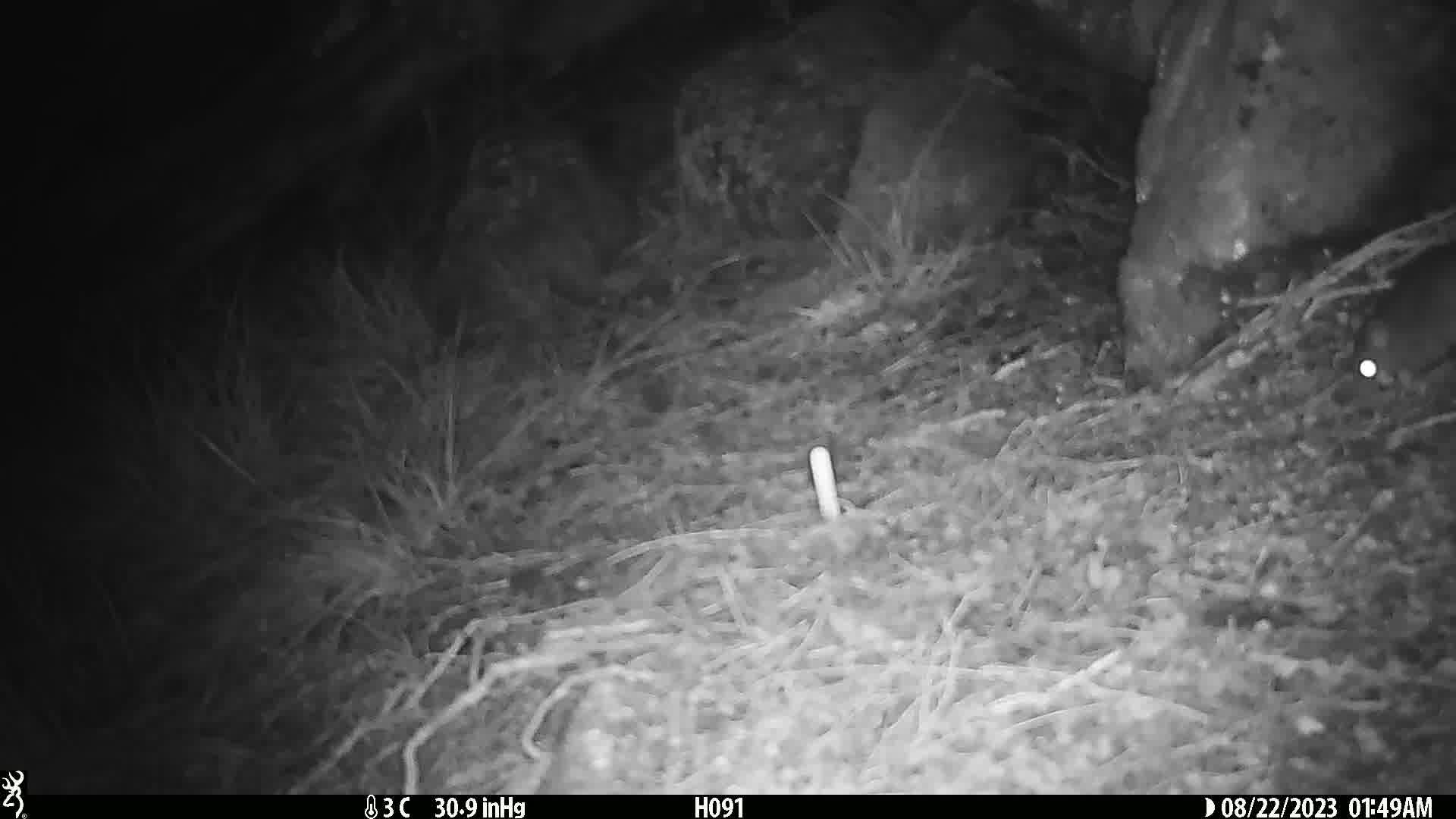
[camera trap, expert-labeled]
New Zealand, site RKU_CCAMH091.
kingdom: Animalia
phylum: Chordata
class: Mammalia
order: Rodentia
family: Muridae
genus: Rattus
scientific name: Rattus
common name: rat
Rat (Rattus).